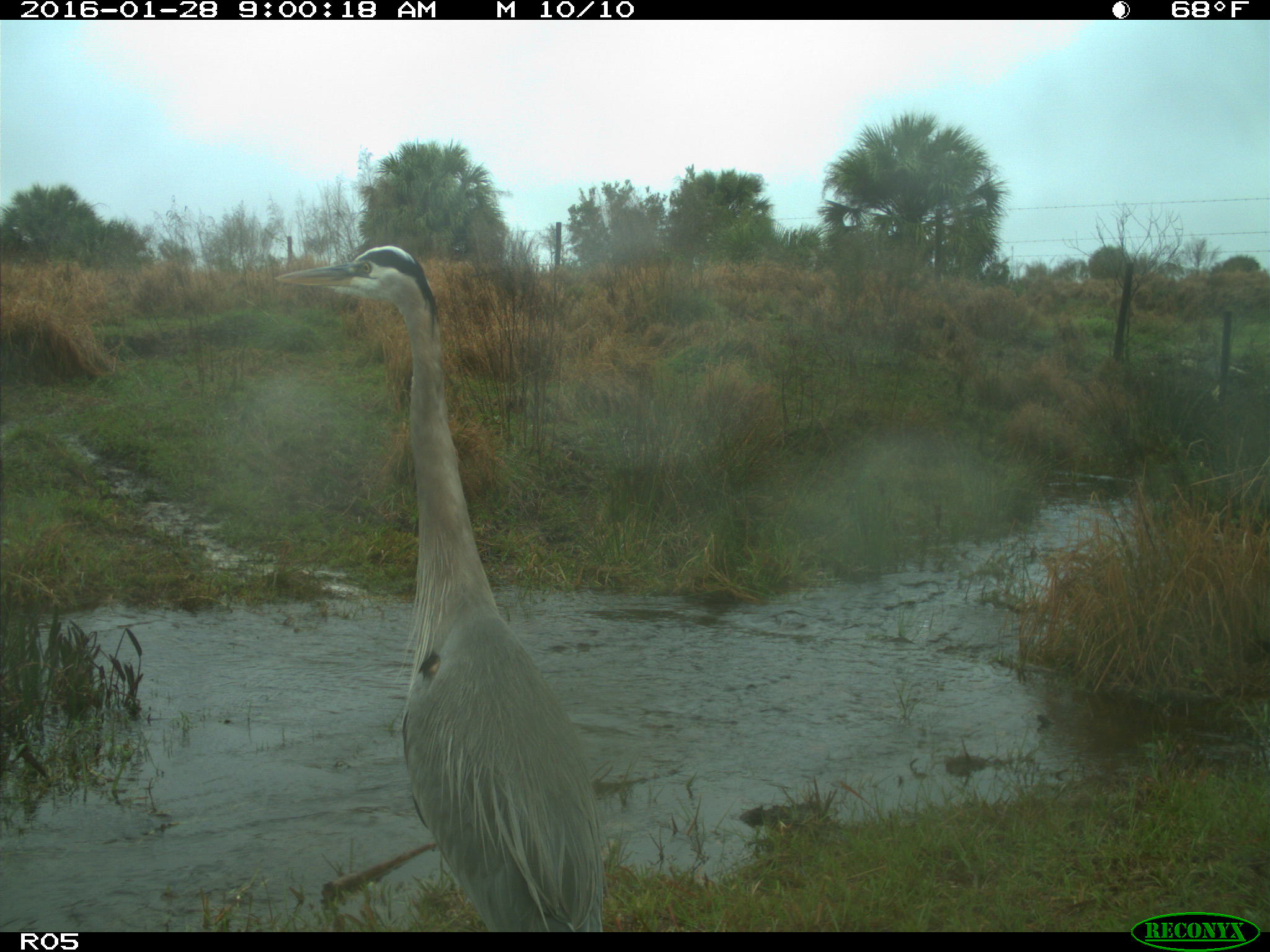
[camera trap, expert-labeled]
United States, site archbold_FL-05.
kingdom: Animalia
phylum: Chordata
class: Aves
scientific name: Aves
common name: birds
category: unidentified bird